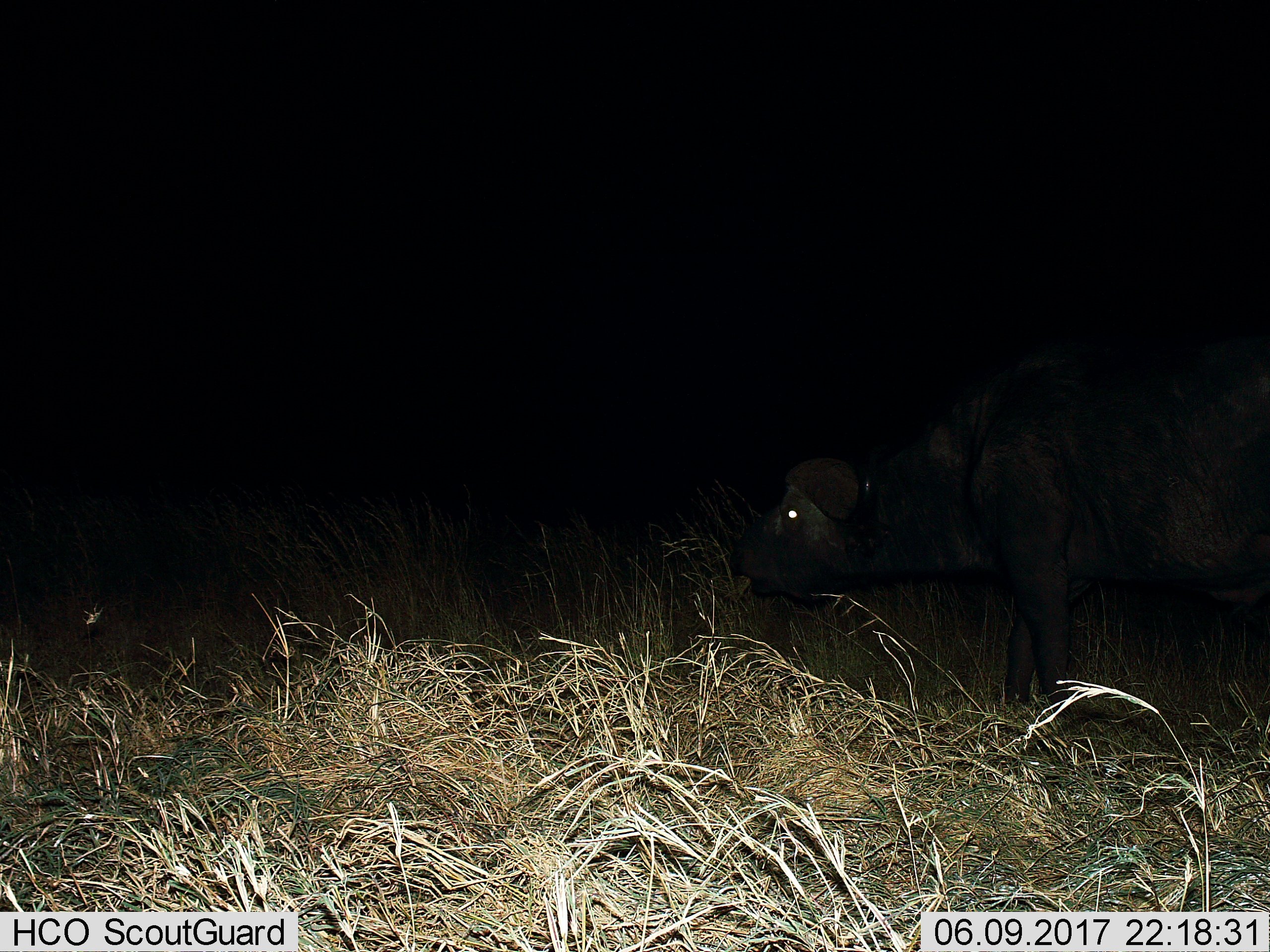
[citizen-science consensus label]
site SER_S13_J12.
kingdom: Animalia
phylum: Chordata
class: Mammalia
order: Artiodactyla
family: Bovidae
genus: Syncerus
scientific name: Syncerus caffer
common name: african buffalo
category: buffalo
Buffalo (african buffalo) (Syncerus caffer), count 1. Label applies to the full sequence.